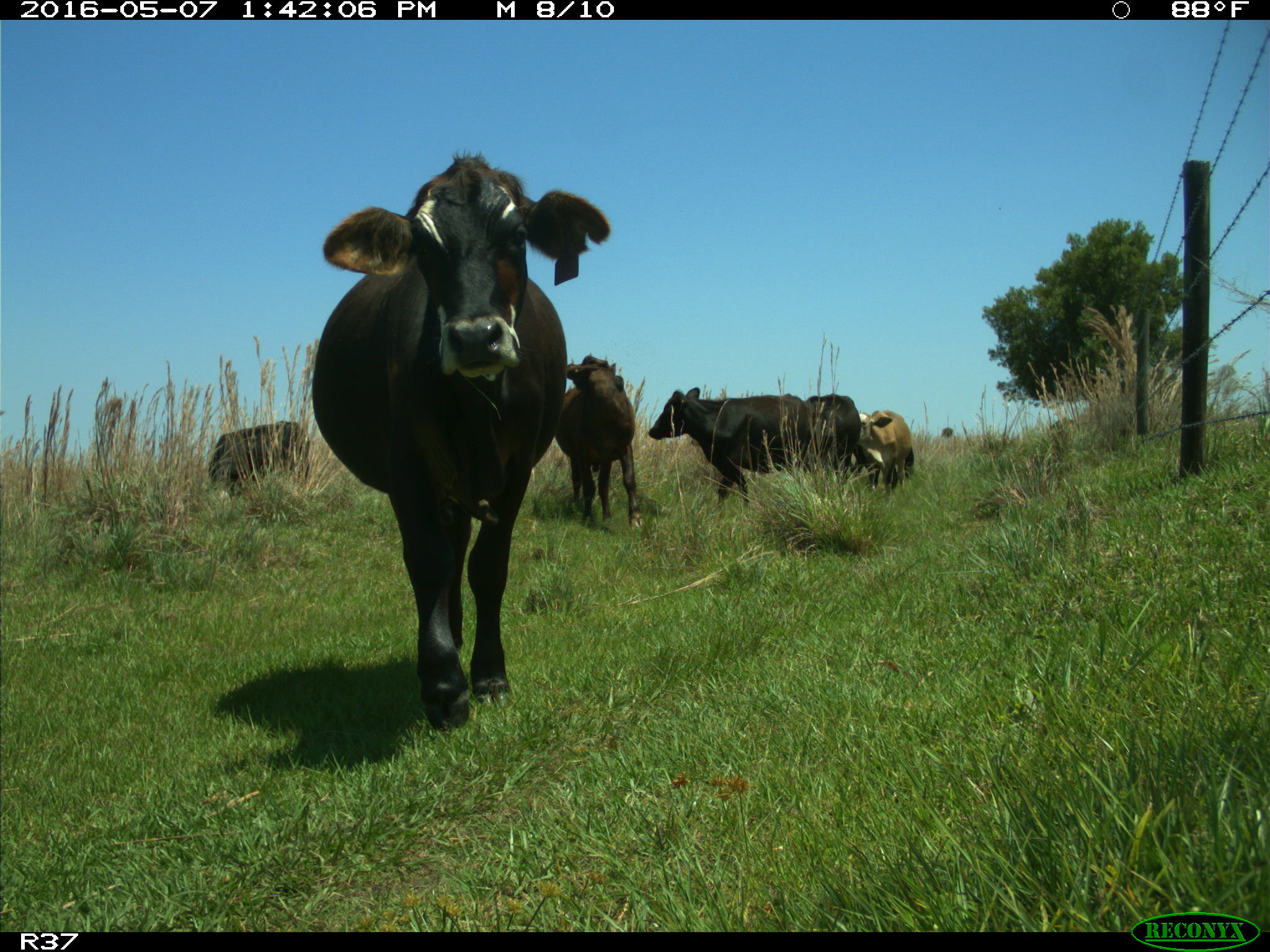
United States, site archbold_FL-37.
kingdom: Animalia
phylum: Chordata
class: Mammalia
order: Artiodactyla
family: Bovidae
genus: Bos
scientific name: Bos taurus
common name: domestic cow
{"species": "Bos taurus (domestic cow)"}